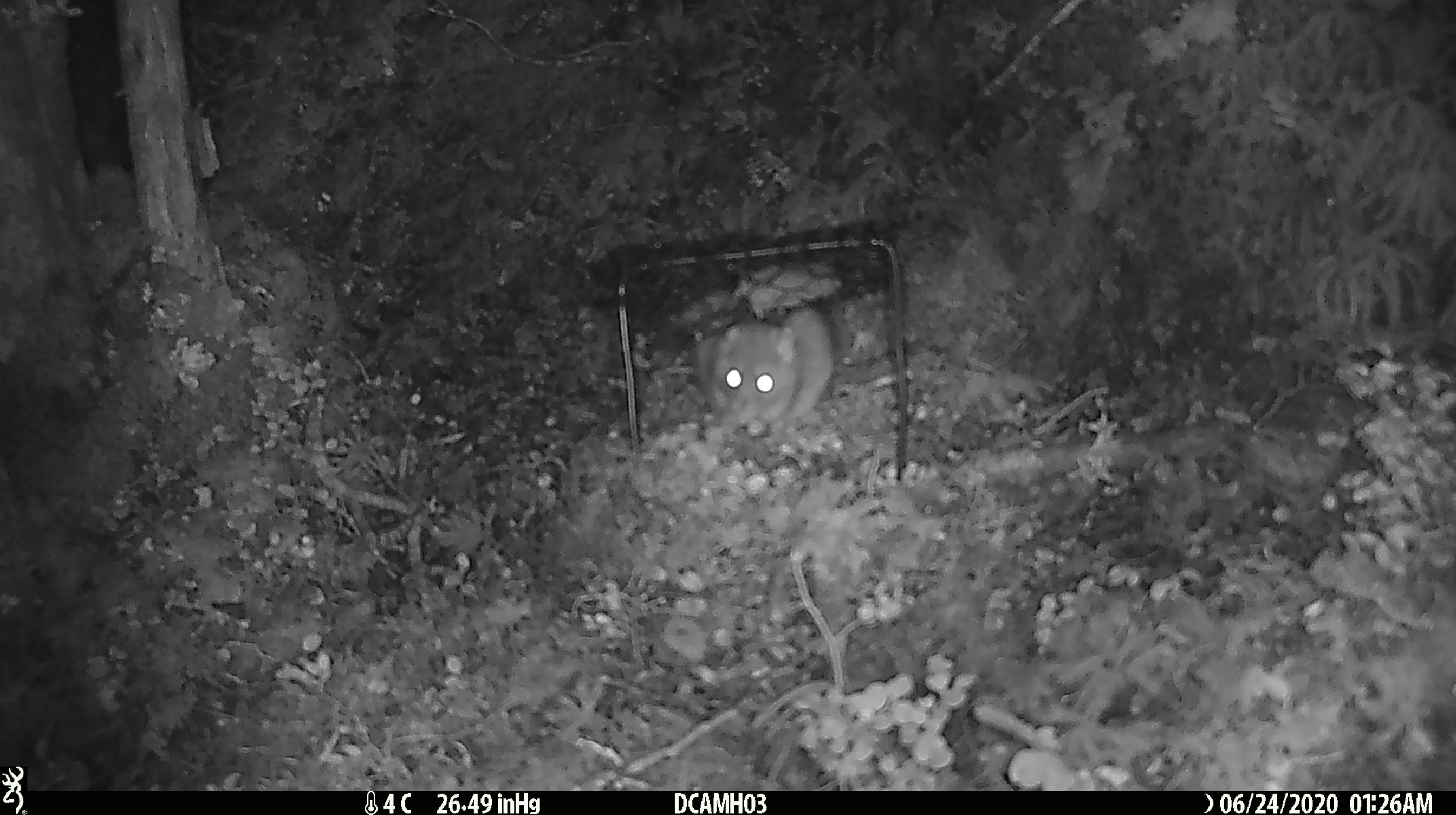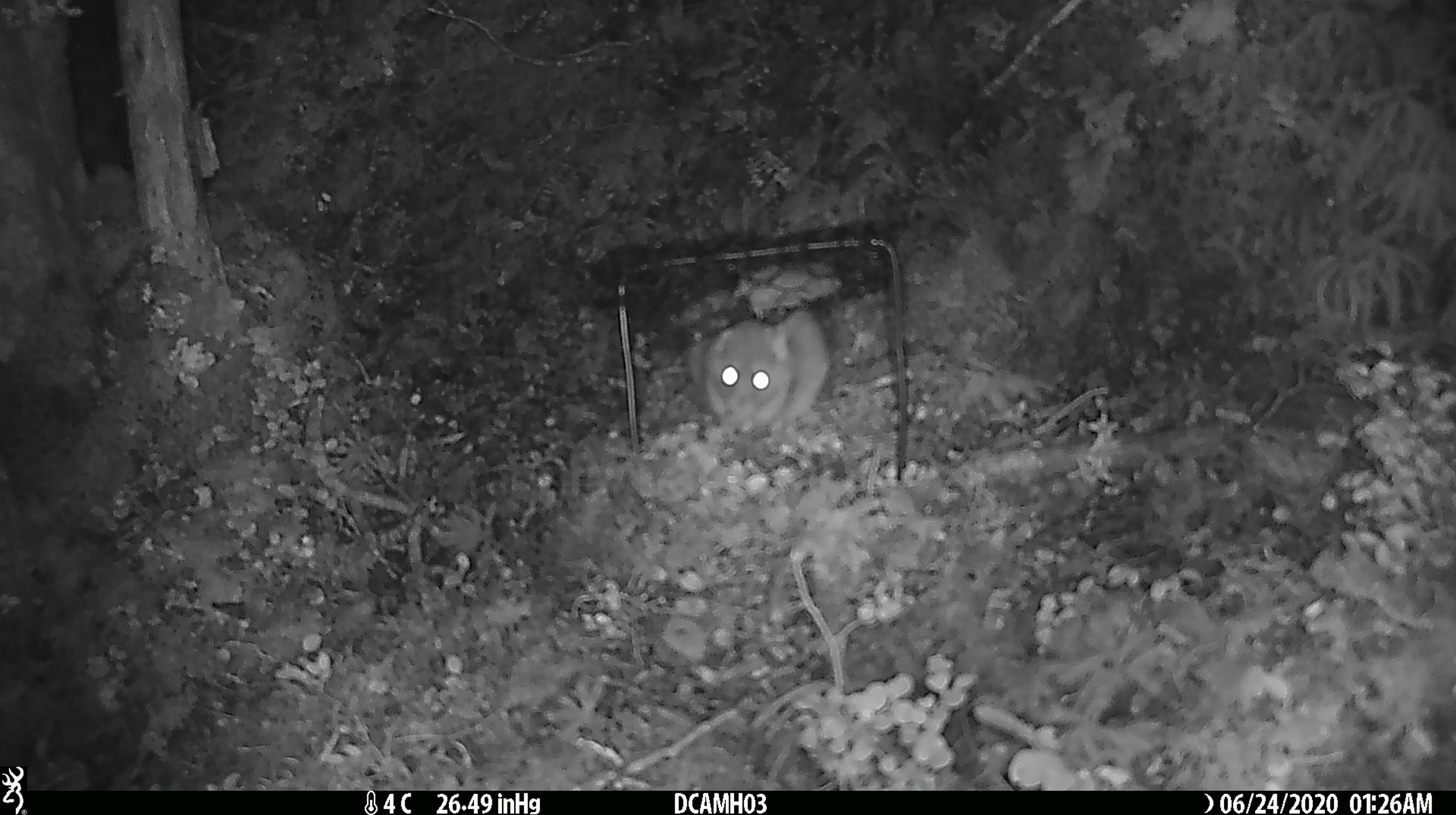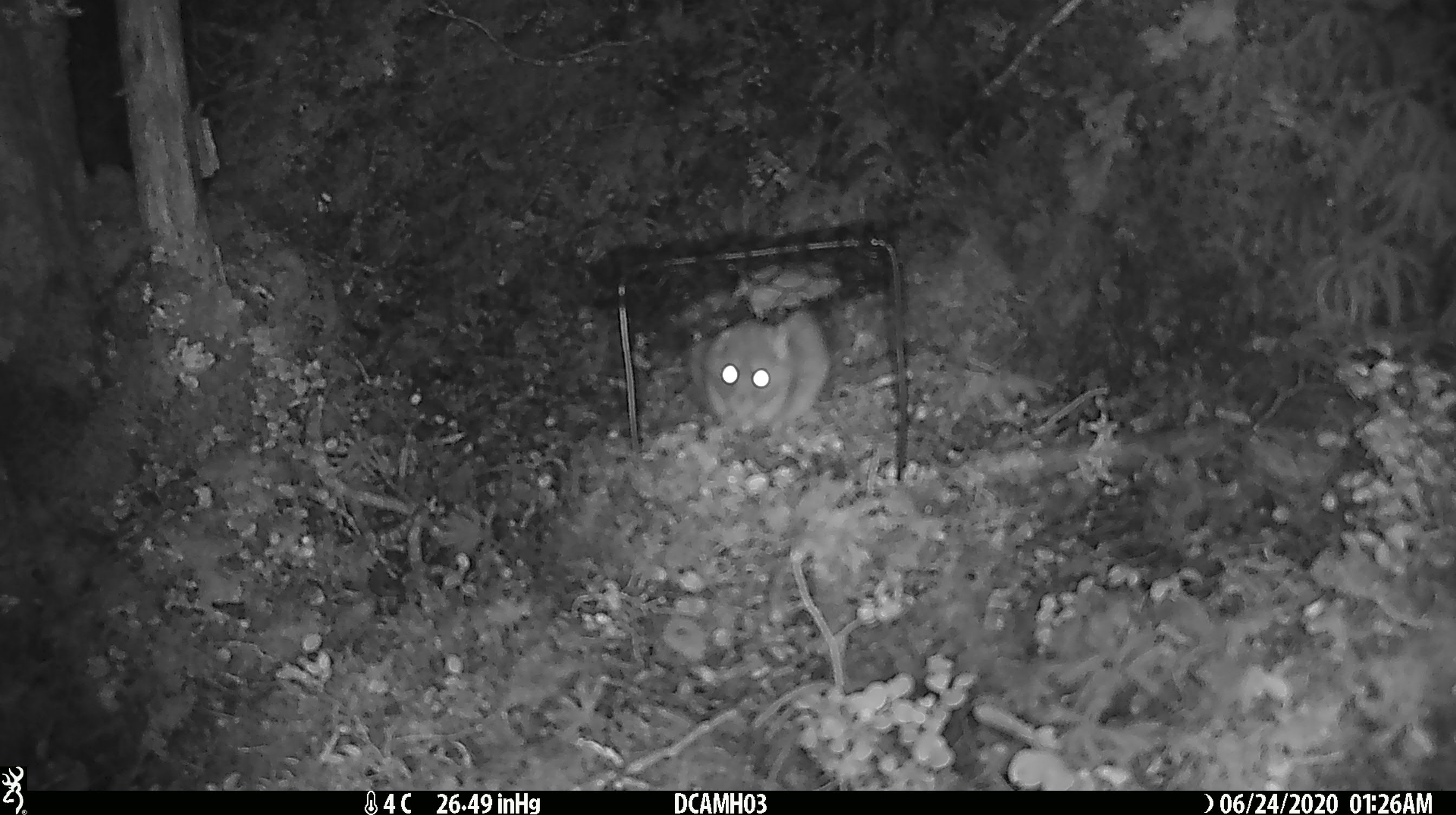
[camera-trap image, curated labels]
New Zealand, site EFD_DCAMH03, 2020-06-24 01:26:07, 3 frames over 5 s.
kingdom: Animalia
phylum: Chordata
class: Mammalia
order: Rodentia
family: Muridae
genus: Rattus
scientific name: Rattus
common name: rat